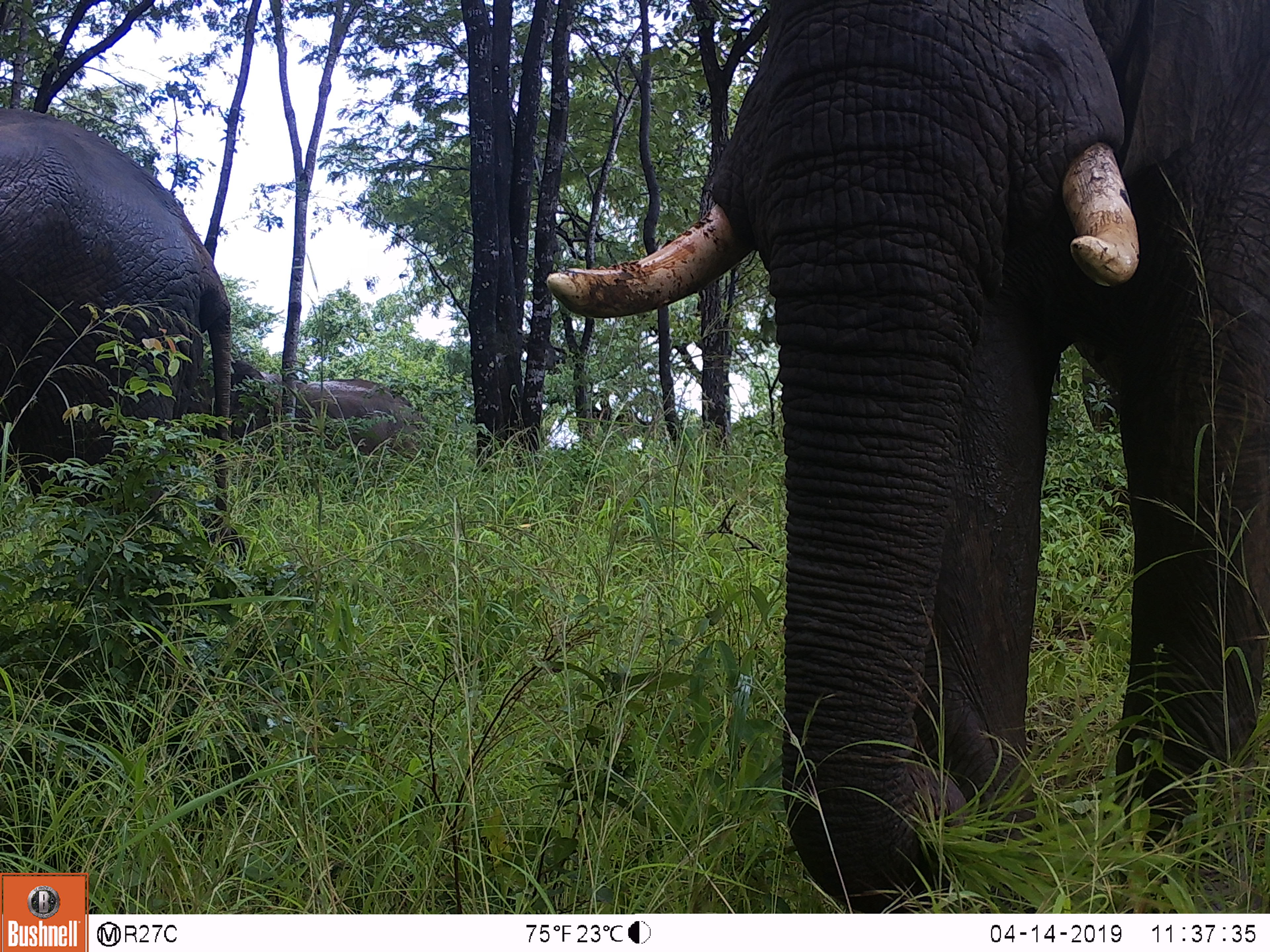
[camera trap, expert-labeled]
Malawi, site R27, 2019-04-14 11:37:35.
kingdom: Animalia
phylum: Chordata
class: Mammalia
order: Proboscidea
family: Elephantidae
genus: Loxodonta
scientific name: Loxodonta africana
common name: african savanna elephant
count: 3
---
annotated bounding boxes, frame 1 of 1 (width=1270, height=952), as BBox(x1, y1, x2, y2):
african savanna elephant: BBox(528, 2, 1270, 910); BBox(0, 98, 251, 568); BBox(207, 342, 440, 497)